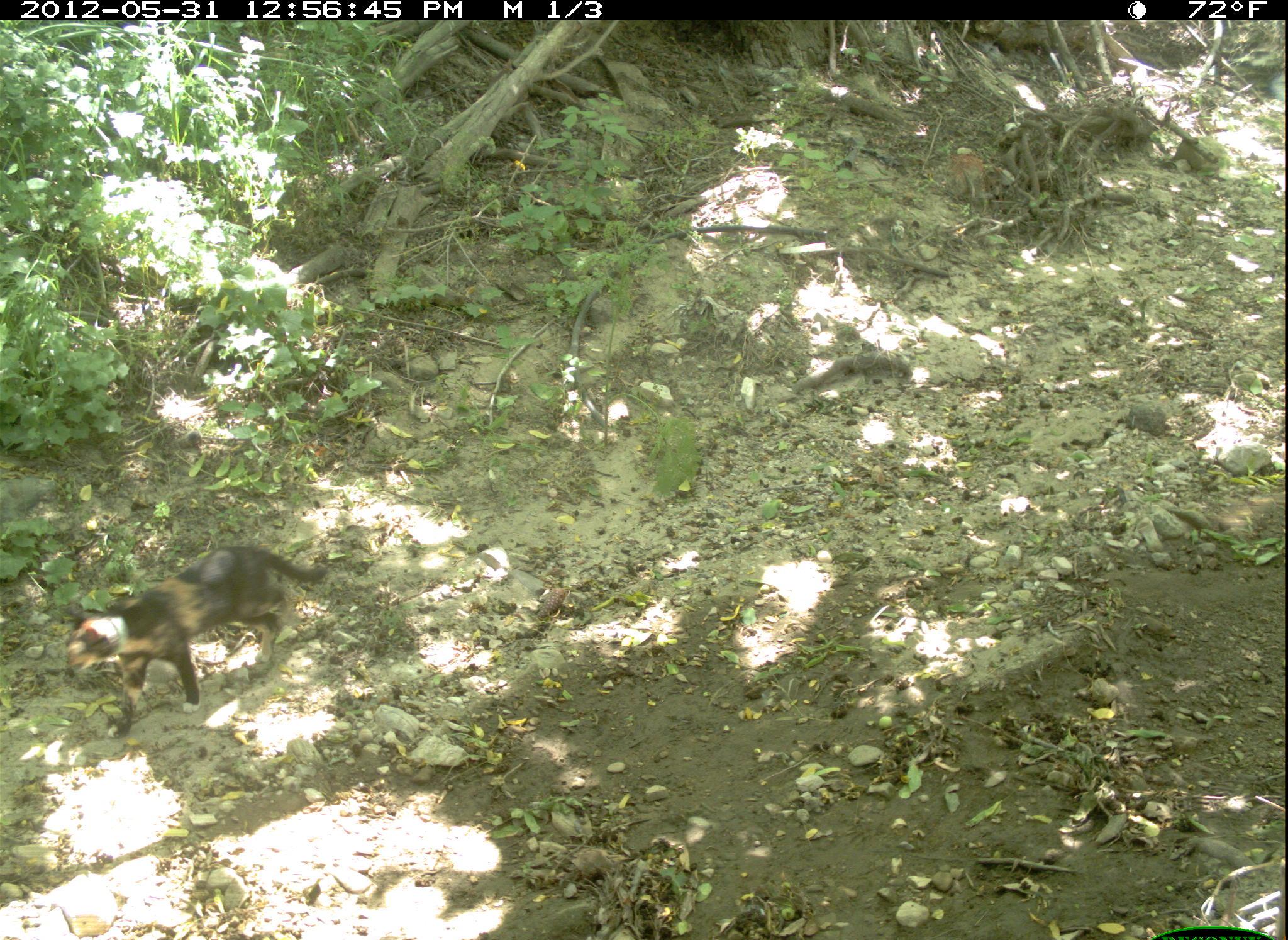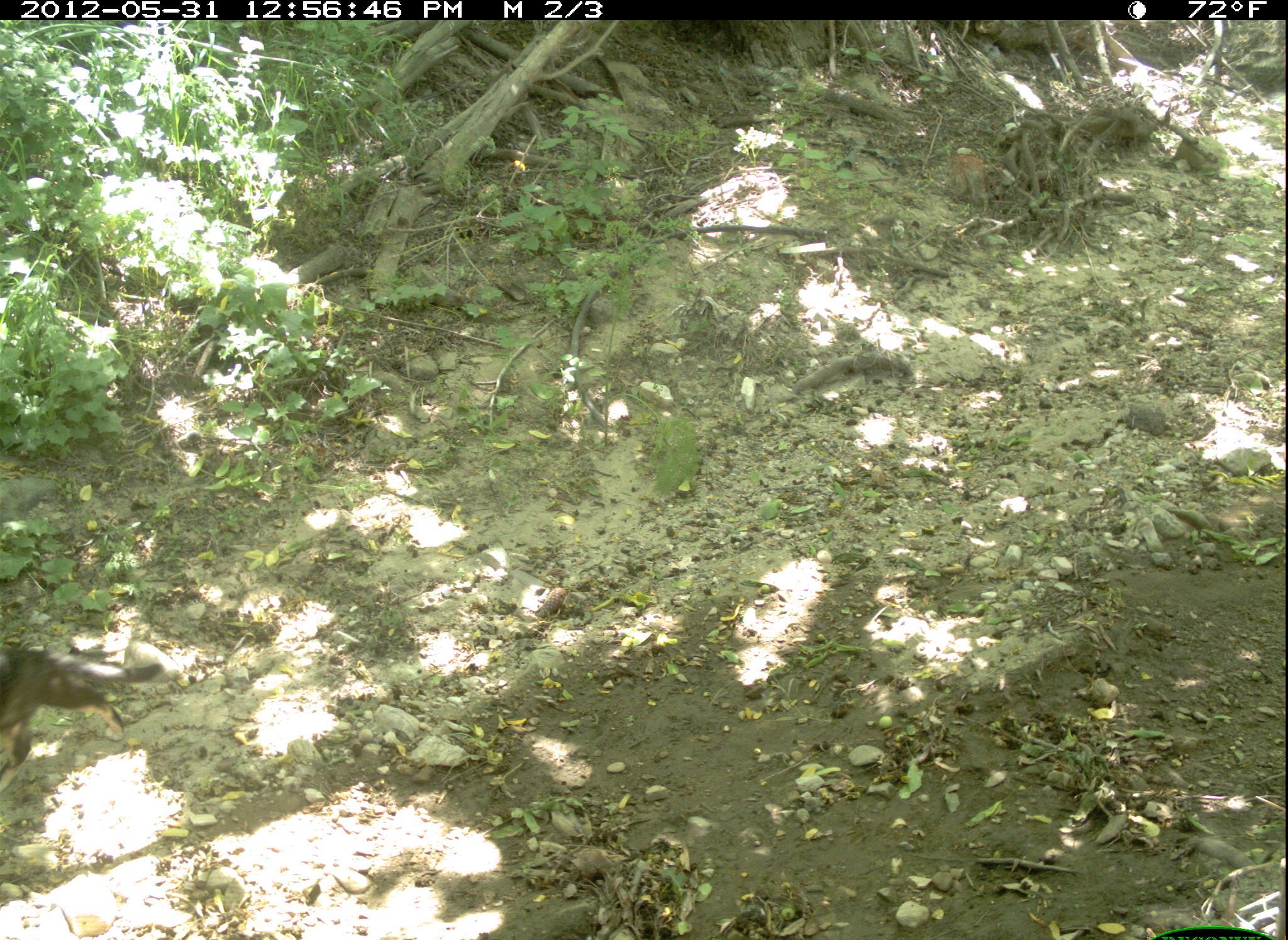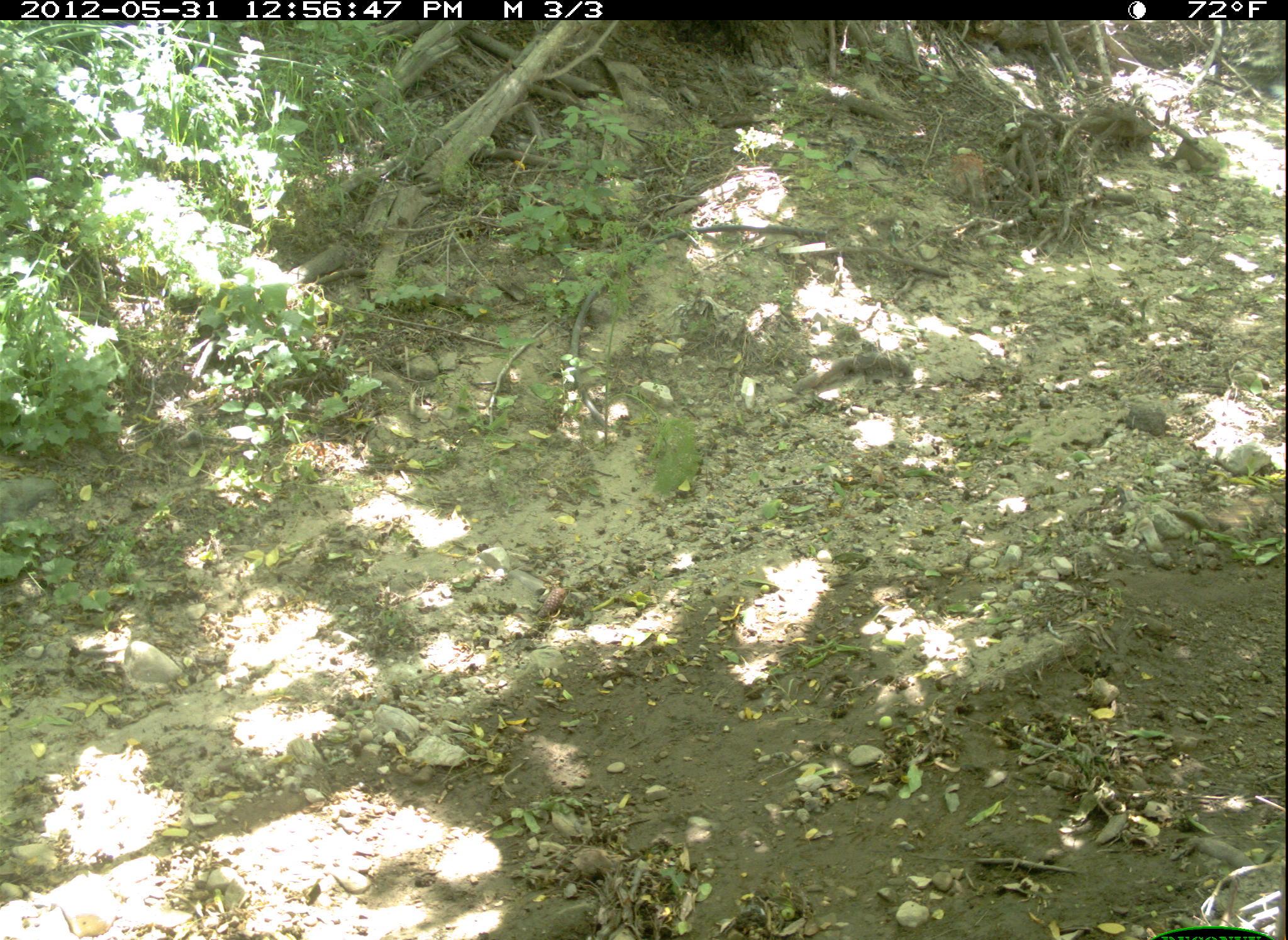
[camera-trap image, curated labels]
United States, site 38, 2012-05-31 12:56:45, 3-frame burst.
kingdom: Animalia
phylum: Chordata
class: Mammalia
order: Carnivora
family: Felidae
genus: Felis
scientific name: Felis catus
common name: cat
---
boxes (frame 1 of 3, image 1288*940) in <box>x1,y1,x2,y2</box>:
cat: <box>55,532,338,731</box>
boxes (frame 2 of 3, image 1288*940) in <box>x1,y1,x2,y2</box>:
cat: <box>2,638,166,783</box>